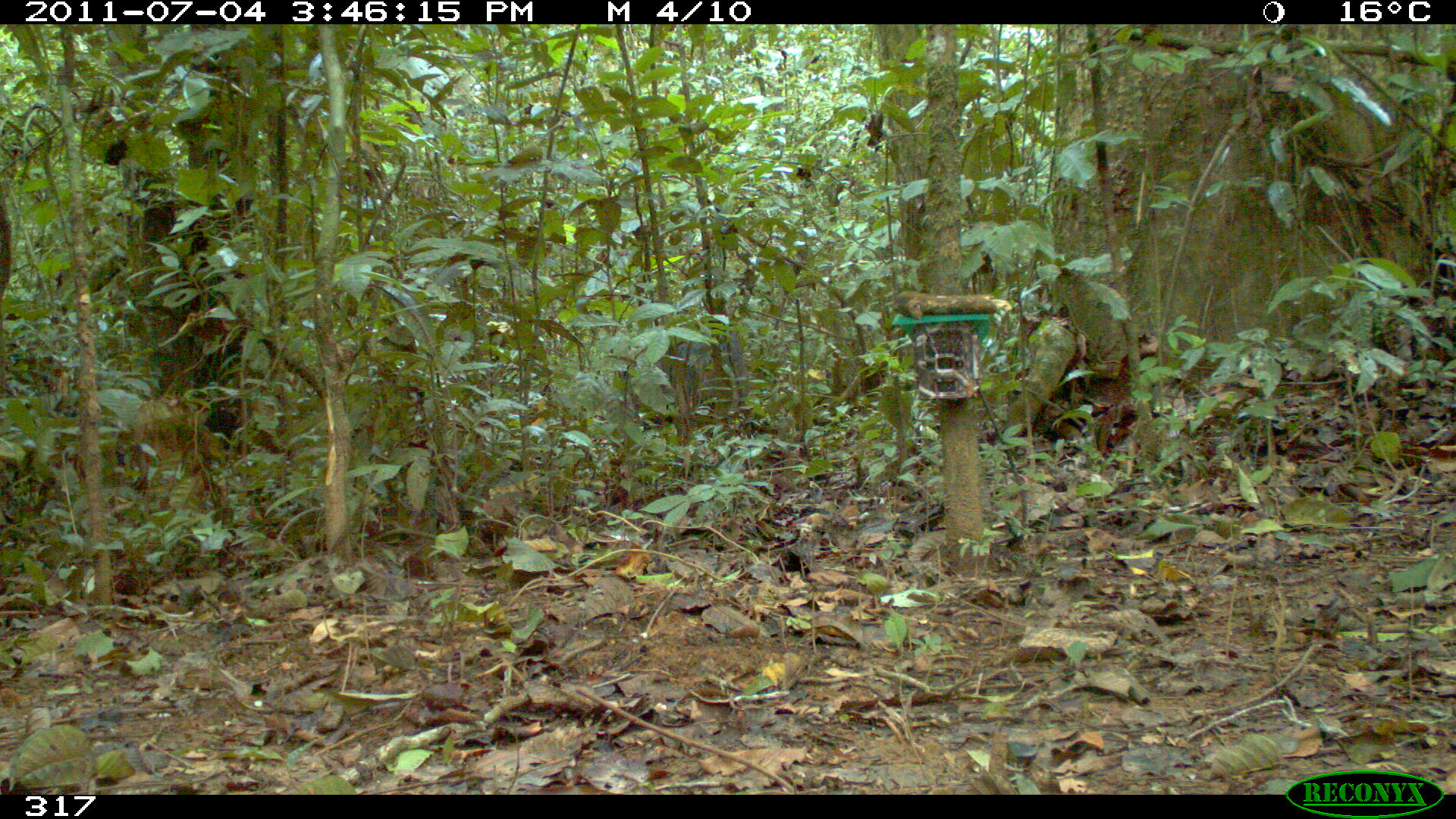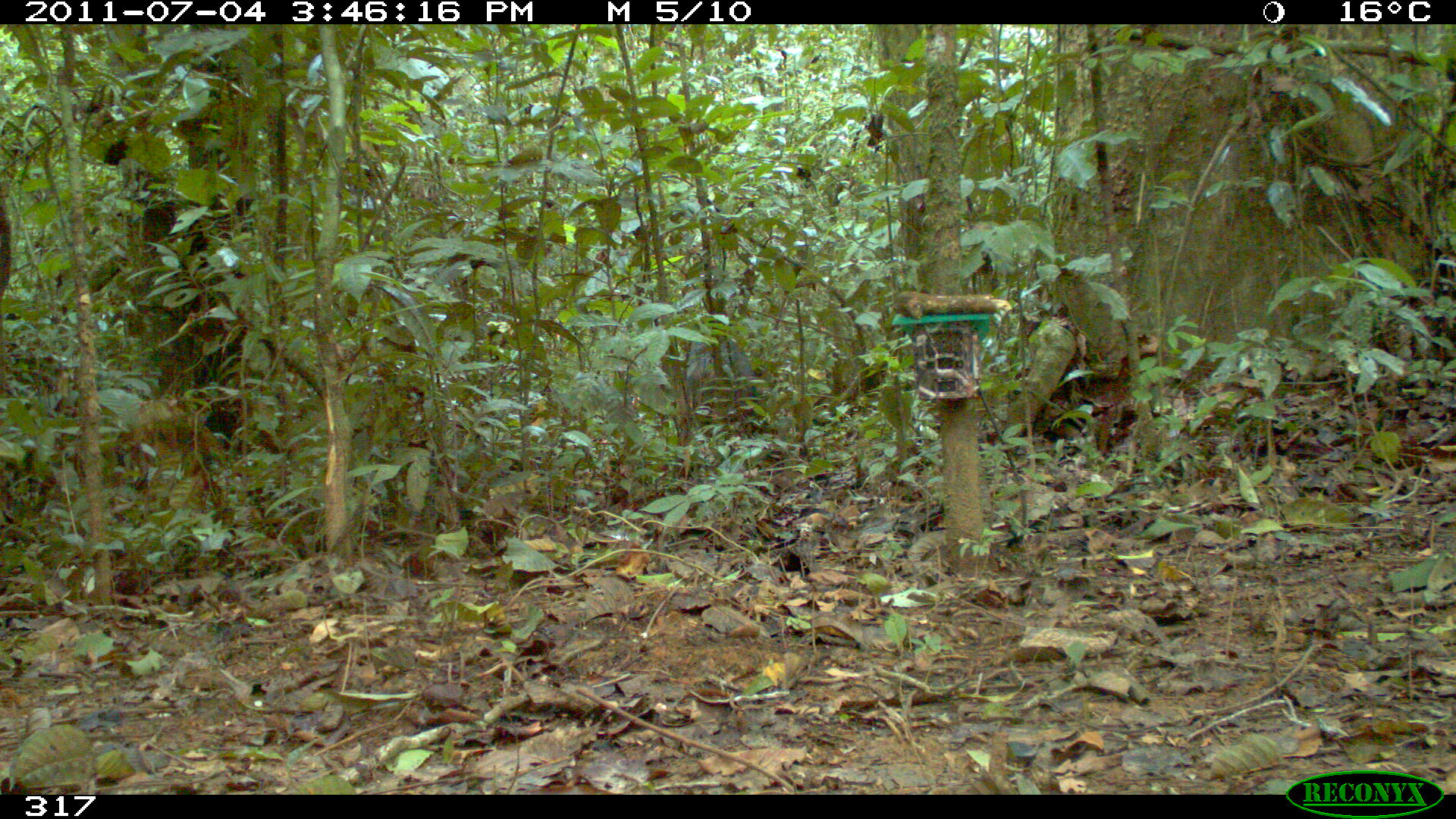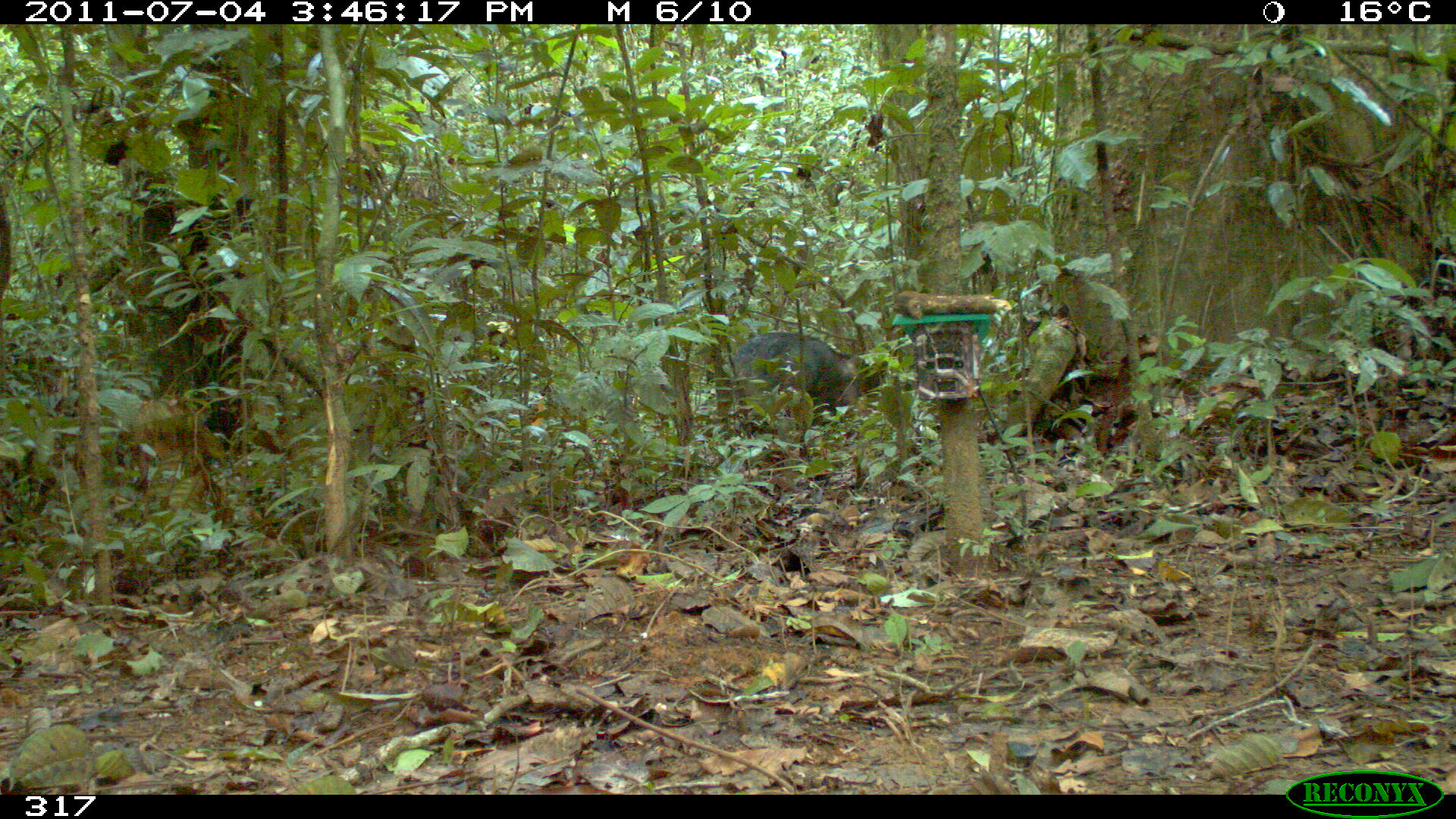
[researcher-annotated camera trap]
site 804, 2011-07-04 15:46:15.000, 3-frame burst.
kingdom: Animalia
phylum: Chordata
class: Mammalia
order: Artiodactyla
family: Tayassuidae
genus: Pecari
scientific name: Pecari tajacu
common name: collared peccary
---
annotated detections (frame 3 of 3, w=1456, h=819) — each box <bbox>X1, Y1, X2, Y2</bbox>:
pecari tajacu: <bbox>726, 330, 901, 416</bbox>